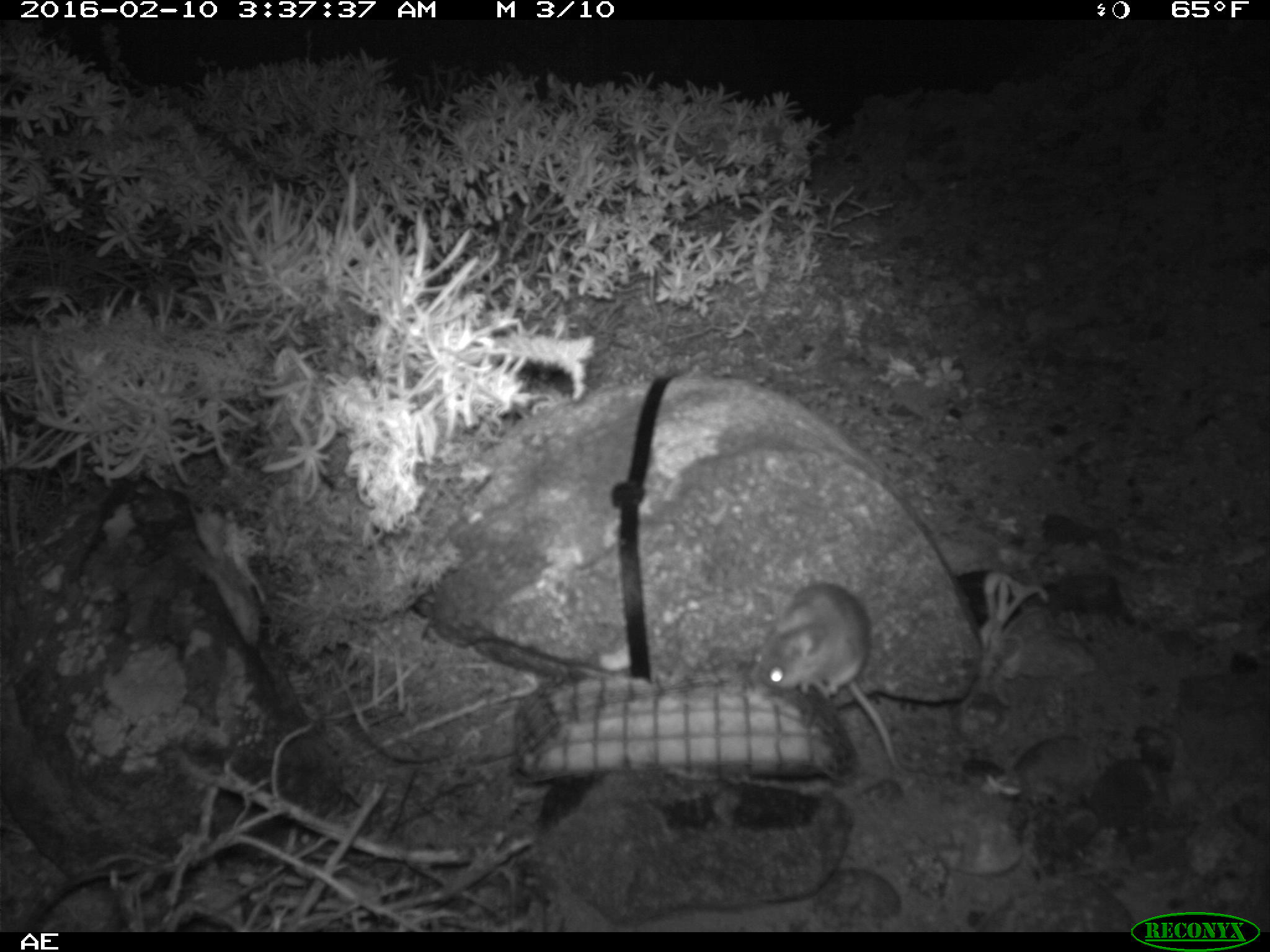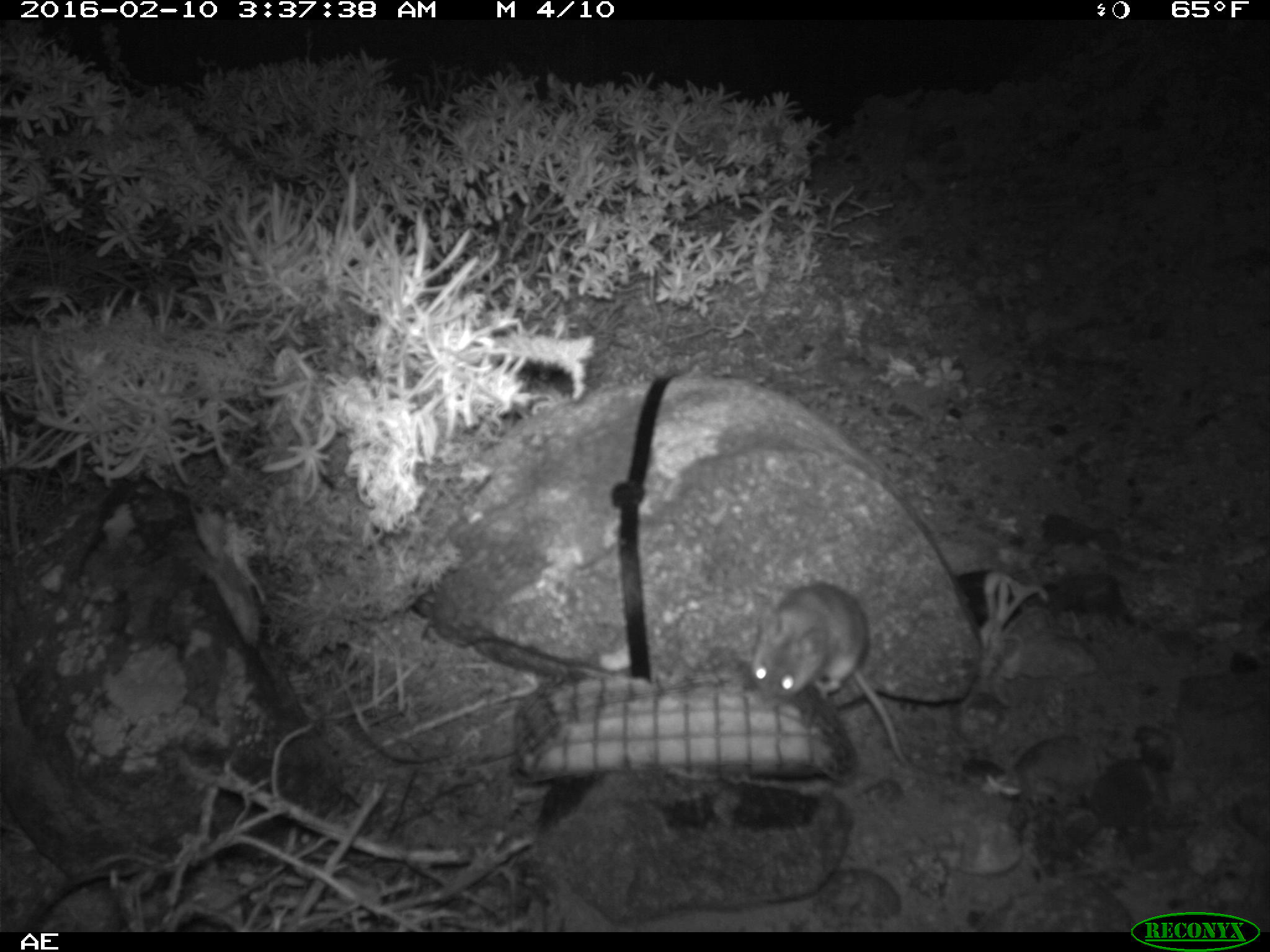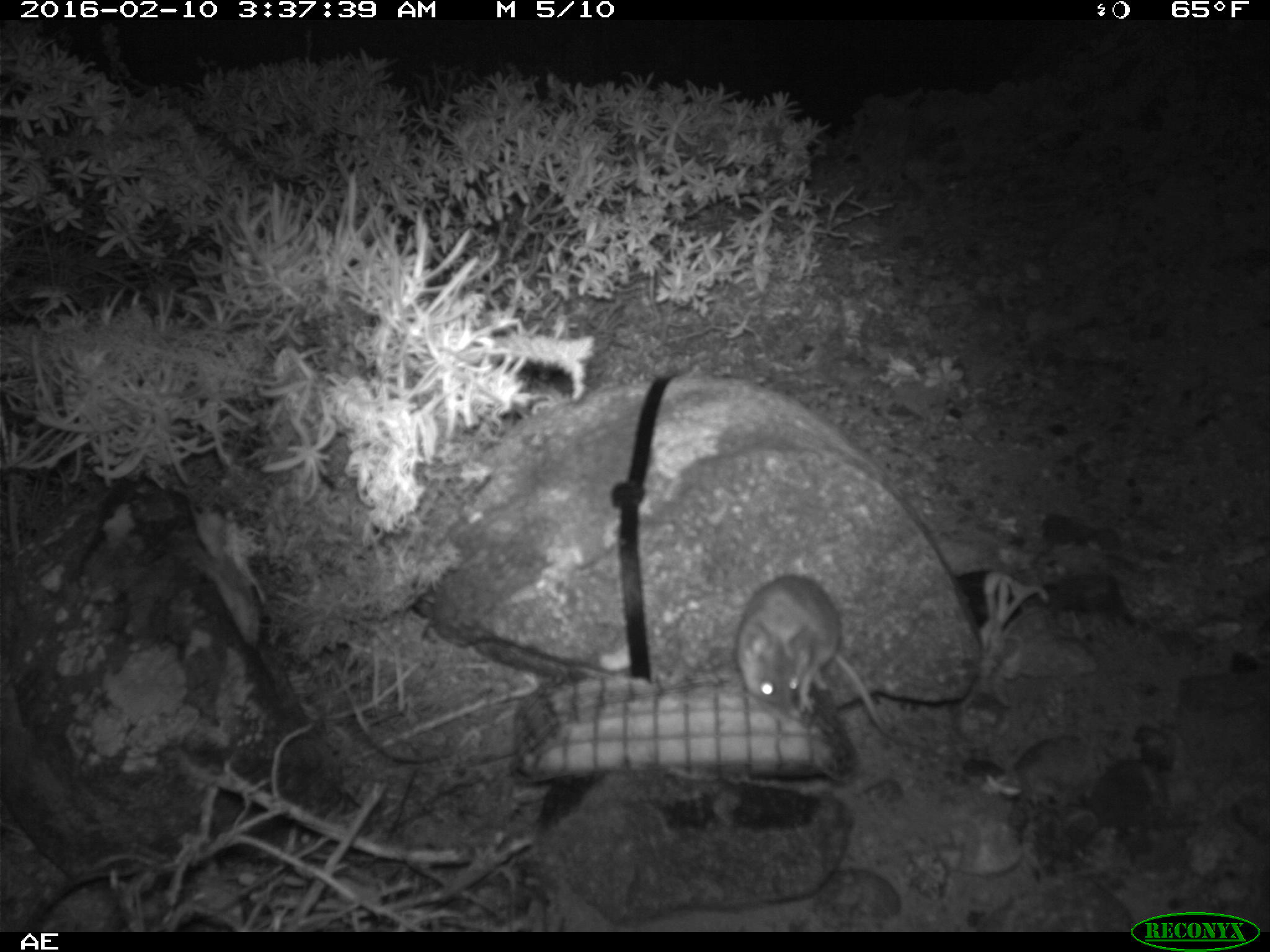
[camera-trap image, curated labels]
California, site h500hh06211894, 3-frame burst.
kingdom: Animalia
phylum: Chordata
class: Mammalia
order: Rodentia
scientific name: Rodentia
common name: rodent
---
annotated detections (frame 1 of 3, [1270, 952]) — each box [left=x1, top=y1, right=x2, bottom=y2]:
rodent: [left=752, top=582, right=902, bottom=775]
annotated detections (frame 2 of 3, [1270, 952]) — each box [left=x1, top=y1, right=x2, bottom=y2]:
rodent: [left=748, top=580, right=913, bottom=774]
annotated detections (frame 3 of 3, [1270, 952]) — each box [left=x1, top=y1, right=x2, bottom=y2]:
rodent: [left=734, top=575, right=915, bottom=744]